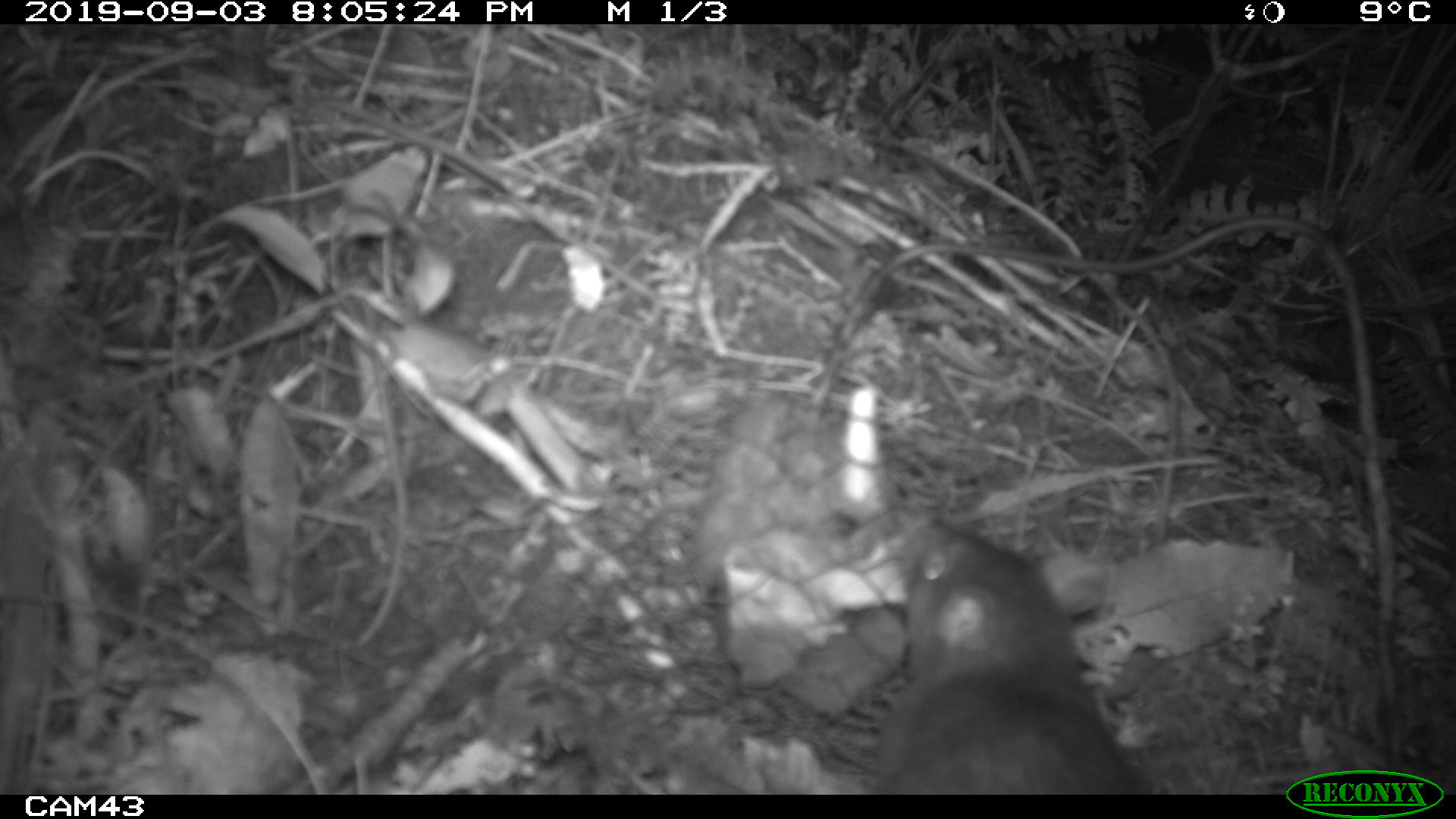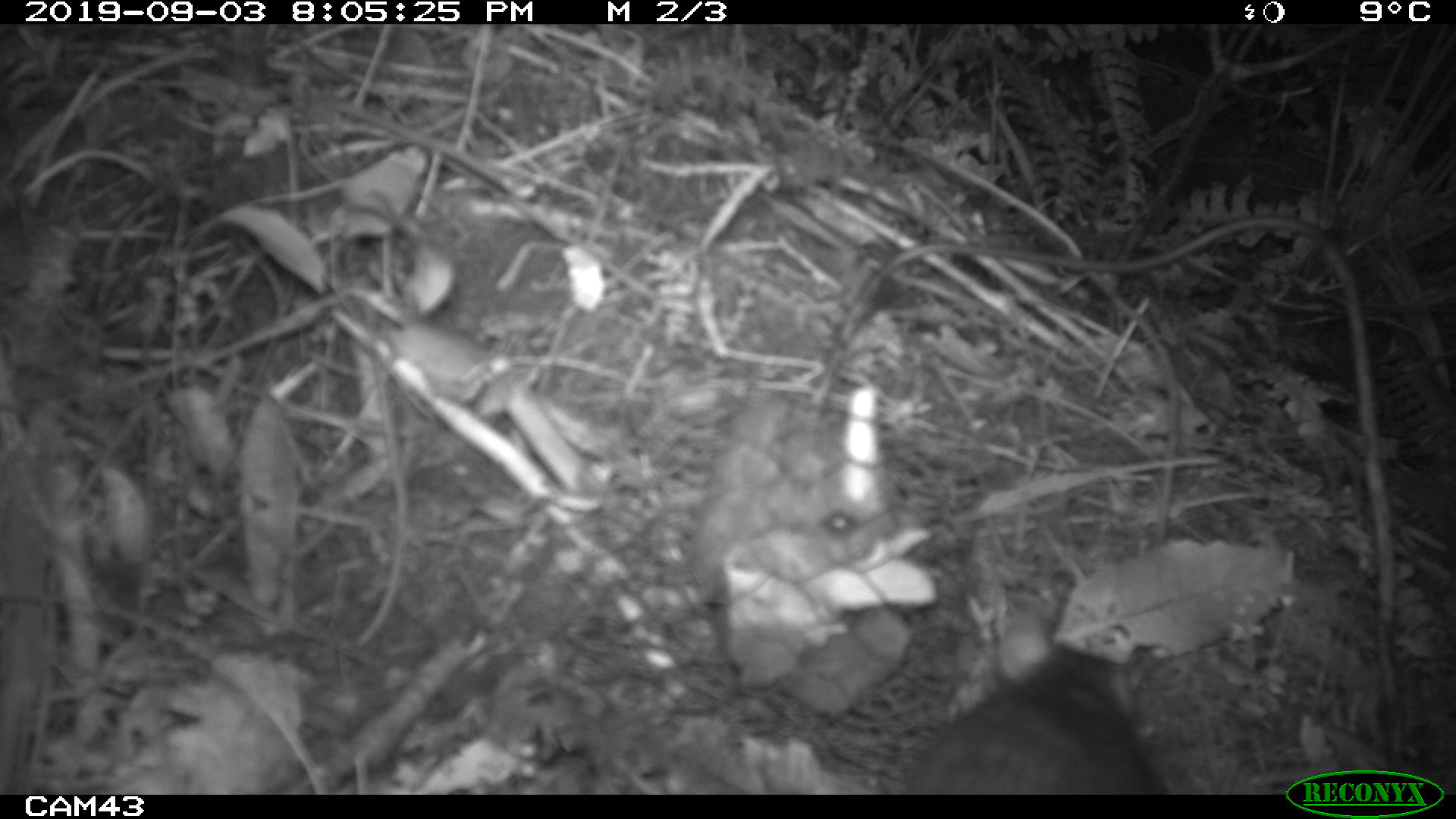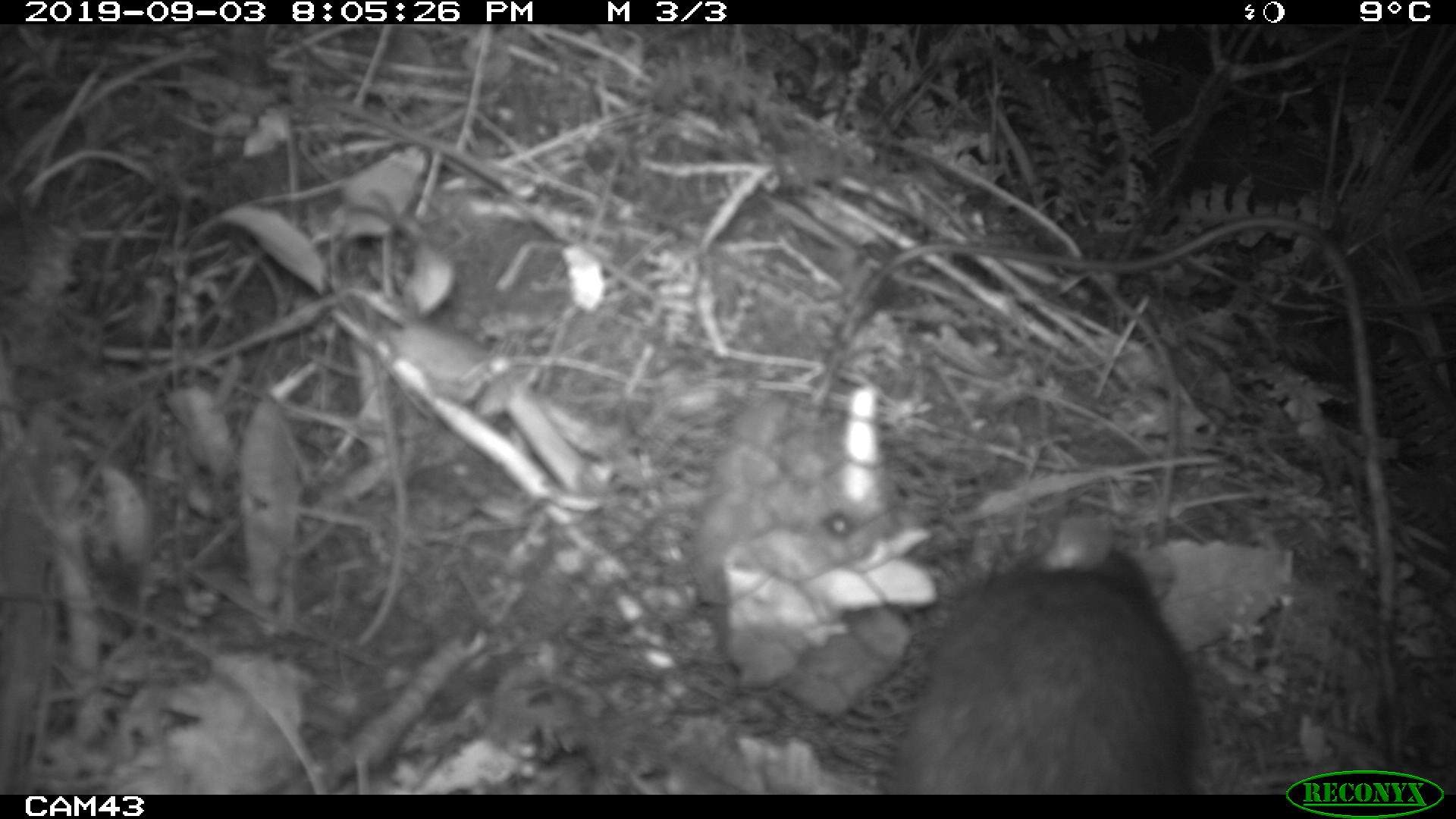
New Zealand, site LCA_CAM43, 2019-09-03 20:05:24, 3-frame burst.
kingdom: Animalia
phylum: Chordata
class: Mammalia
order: Rodentia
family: Muridae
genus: Rattus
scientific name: Rattus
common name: rat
Rat (Rattus).